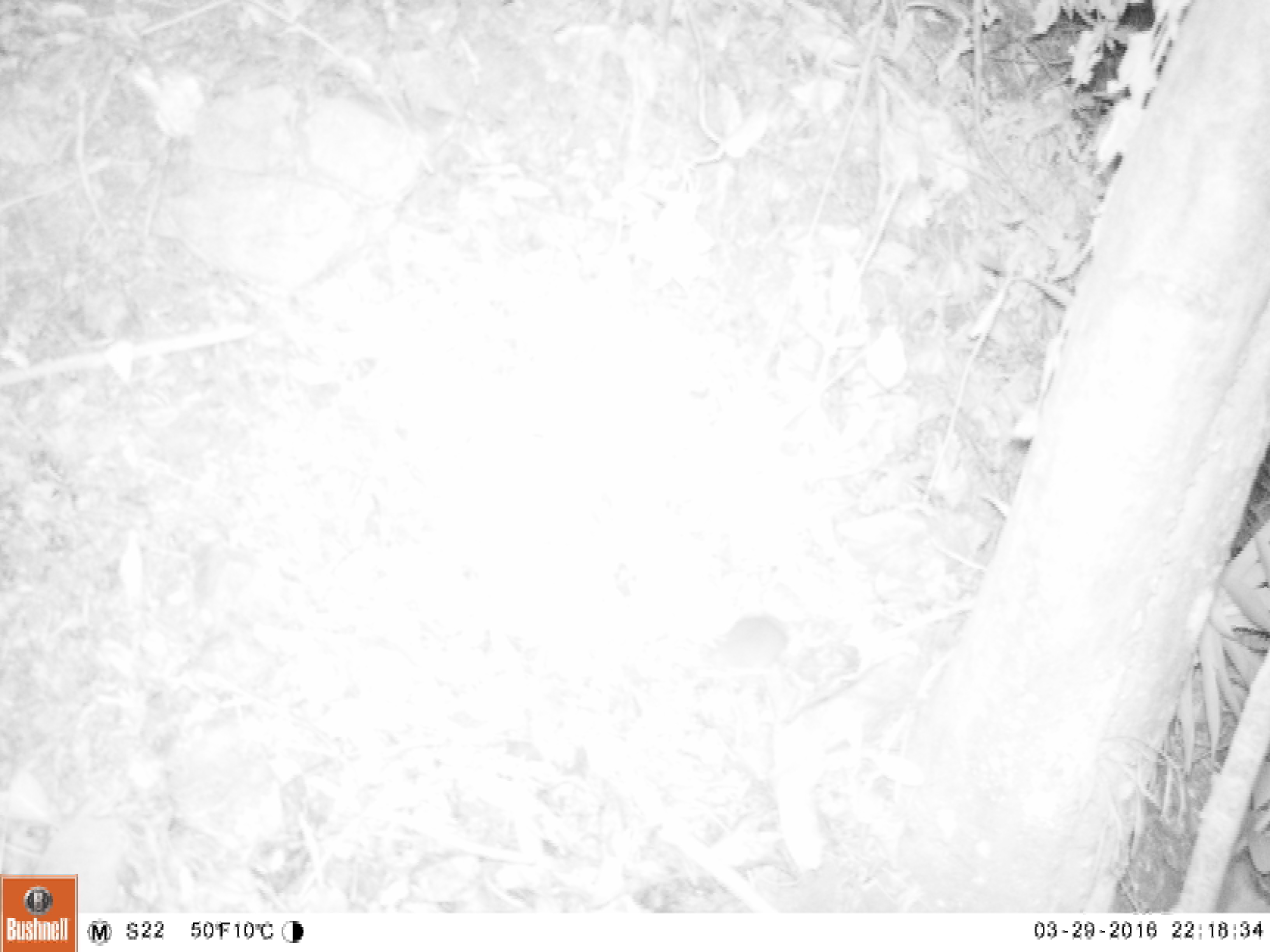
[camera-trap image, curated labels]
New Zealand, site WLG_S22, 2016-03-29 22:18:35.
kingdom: Animalia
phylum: Chordata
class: Mammalia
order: Rodentia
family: Muridae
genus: Mus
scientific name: Mus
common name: mouse